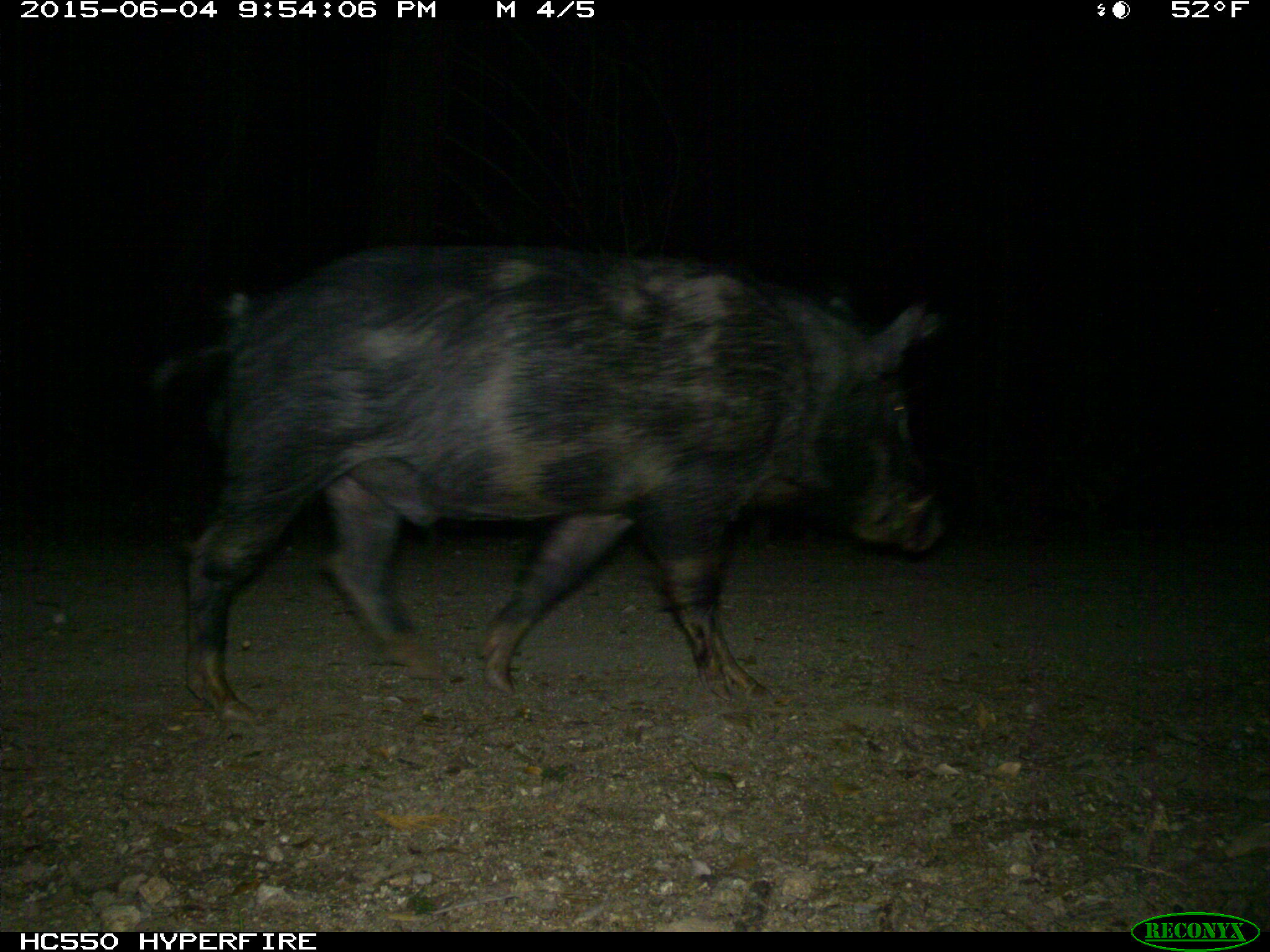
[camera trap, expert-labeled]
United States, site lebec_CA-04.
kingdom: Animalia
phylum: Chordata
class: Mammalia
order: Artiodactyla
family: Suidae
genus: Sus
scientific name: Sus scrofa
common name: wild boar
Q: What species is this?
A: Sus scrofa (wild boar).